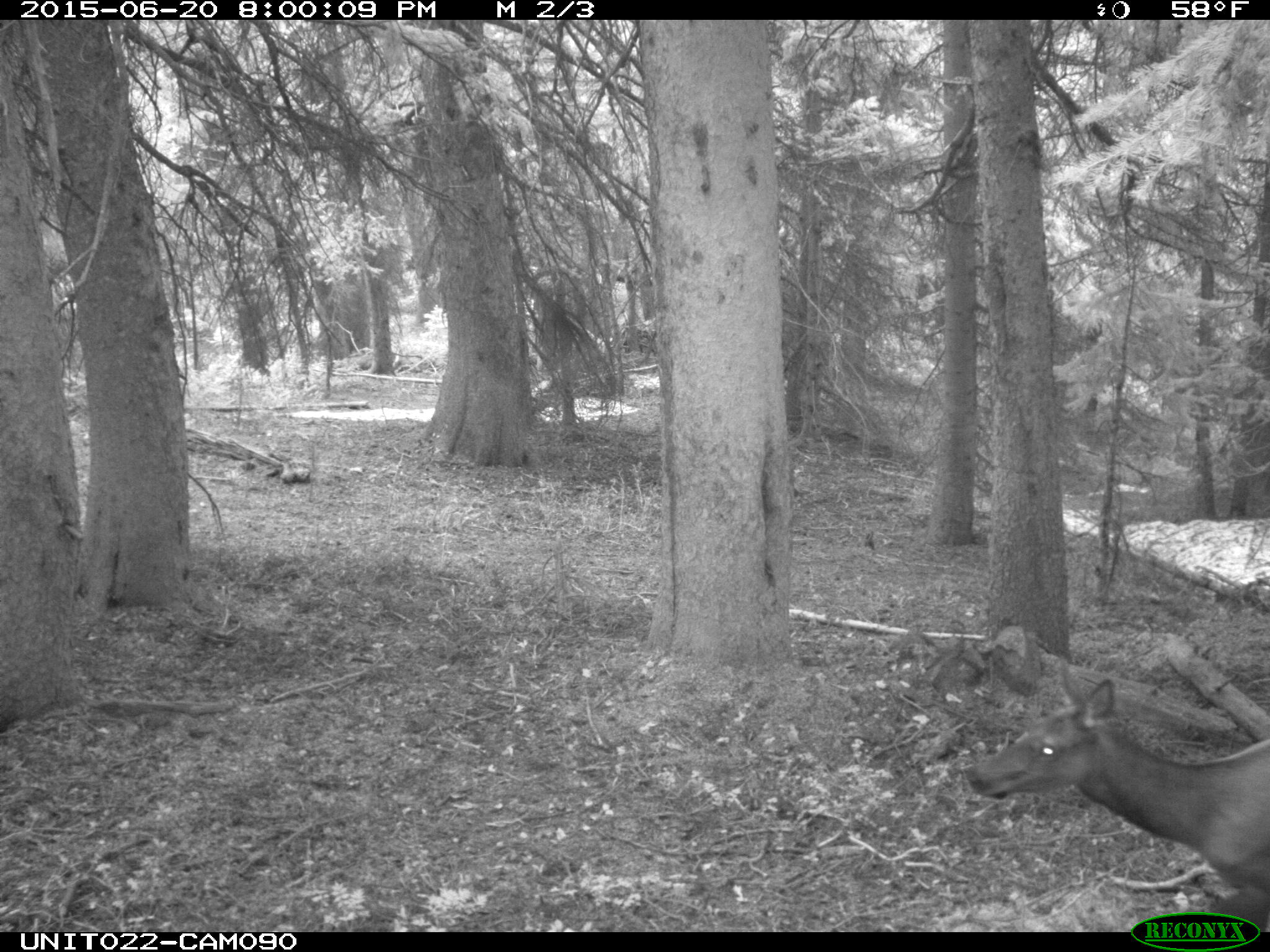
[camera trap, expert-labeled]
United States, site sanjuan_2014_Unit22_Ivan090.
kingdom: Animalia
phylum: Chordata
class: Mammalia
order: Artiodactyla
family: Cervidae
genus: Cervus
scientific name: Cervus elaphus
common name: red deer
Cervus elaphus (red deer).